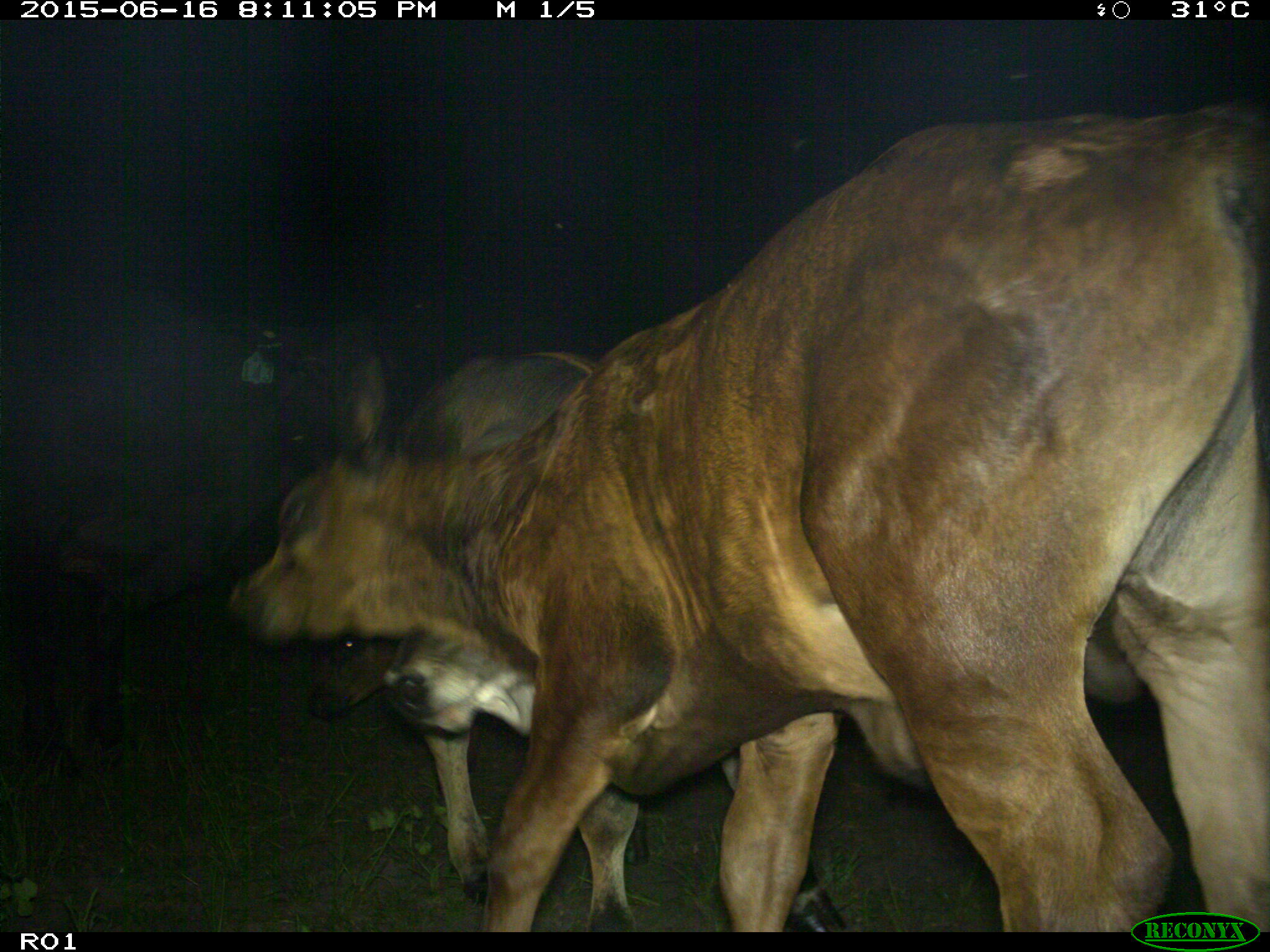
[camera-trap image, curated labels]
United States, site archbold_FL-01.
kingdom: Animalia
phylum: Chordata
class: Mammalia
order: Artiodactyla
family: Bovidae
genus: Bos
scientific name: Bos taurus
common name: domestic cow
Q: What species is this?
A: Bos taurus (domestic cow).